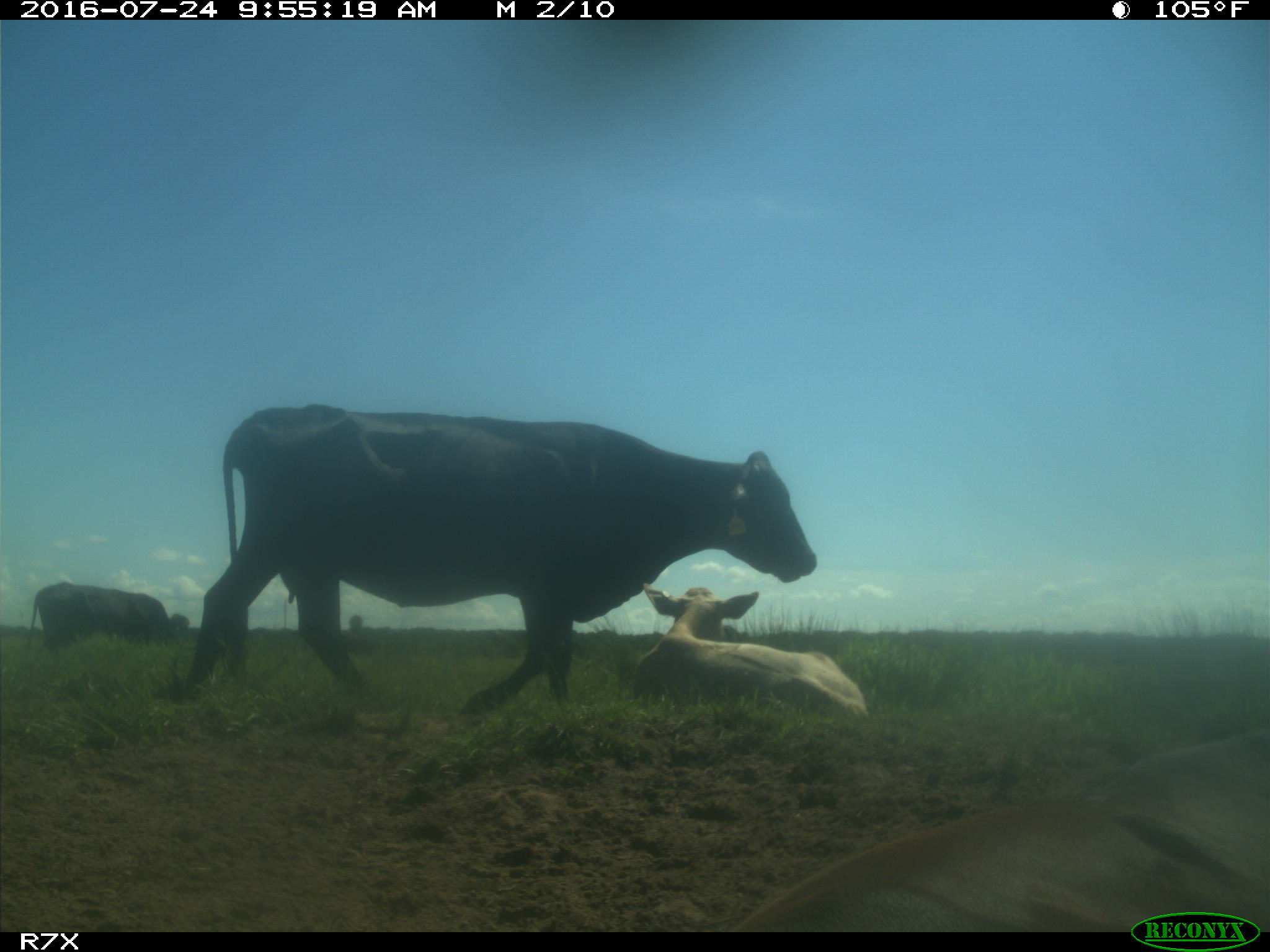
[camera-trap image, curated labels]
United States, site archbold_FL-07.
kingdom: Animalia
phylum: Chordata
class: Mammalia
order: Artiodactyla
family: Bovidae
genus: Bos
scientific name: Bos taurus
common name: domestic cow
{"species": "Bos taurus (domestic cow)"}